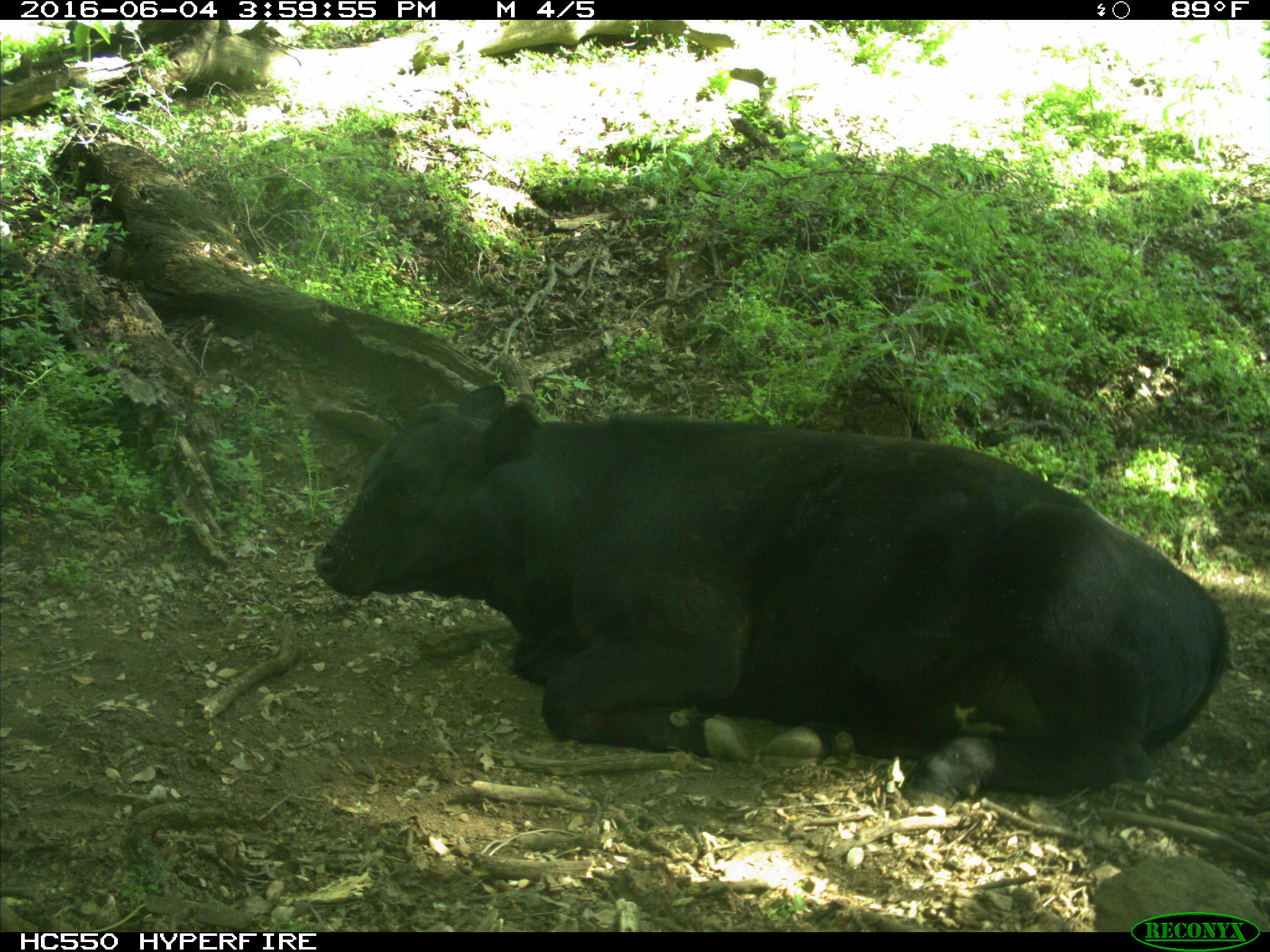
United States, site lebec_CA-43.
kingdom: Animalia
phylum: Chordata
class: Mammalia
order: Artiodactyla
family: Bovidae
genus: Bos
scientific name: Bos taurus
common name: domestic cow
Bos taurus (domestic cow).